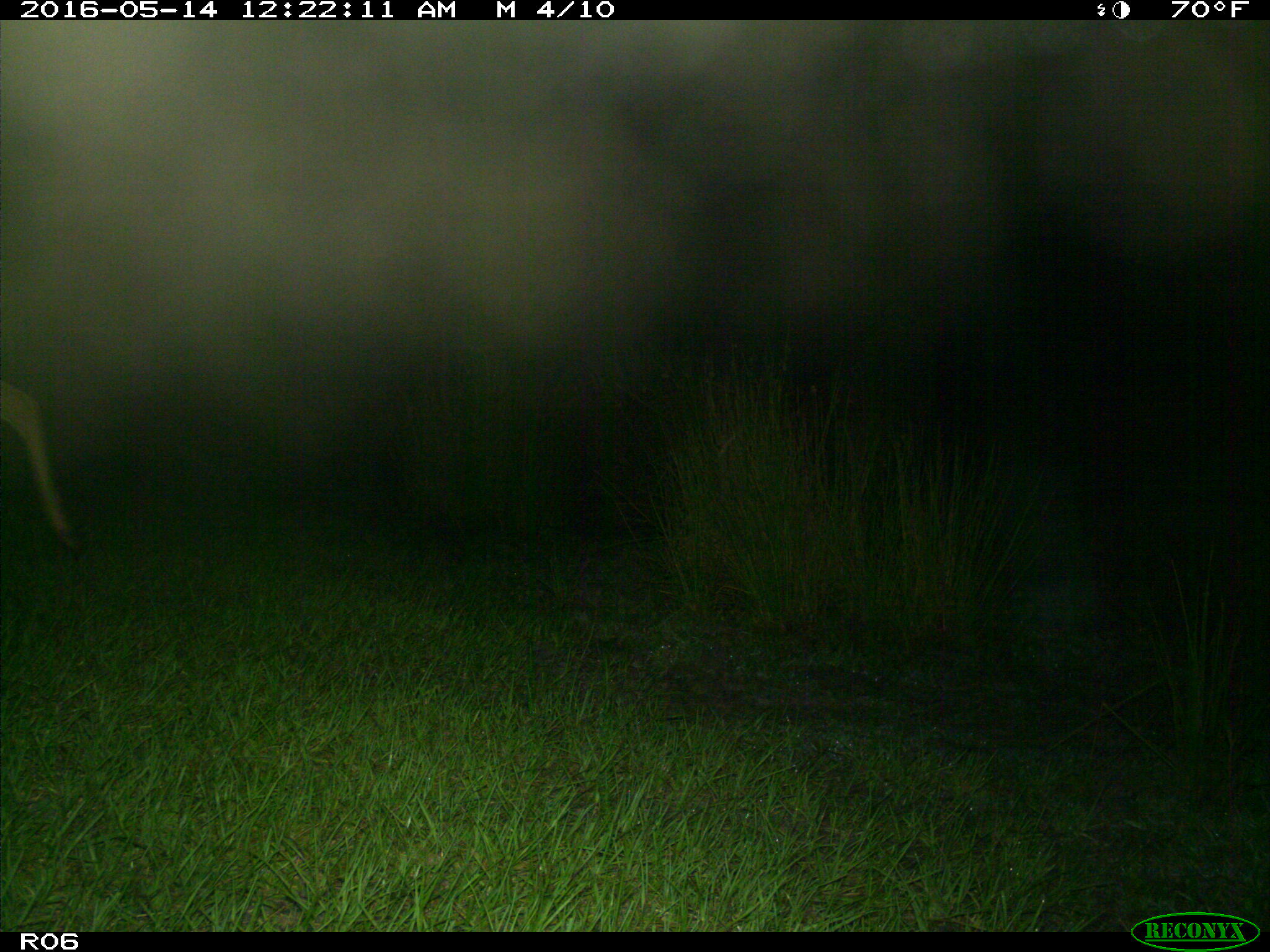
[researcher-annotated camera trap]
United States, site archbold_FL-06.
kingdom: Animalia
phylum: Chordata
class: Mammalia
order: Artiodactyla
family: Cervidae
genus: Odocoileus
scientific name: Odocoileus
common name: deer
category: unidentified deer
Unidentified deer (deer) (Odocoileus).